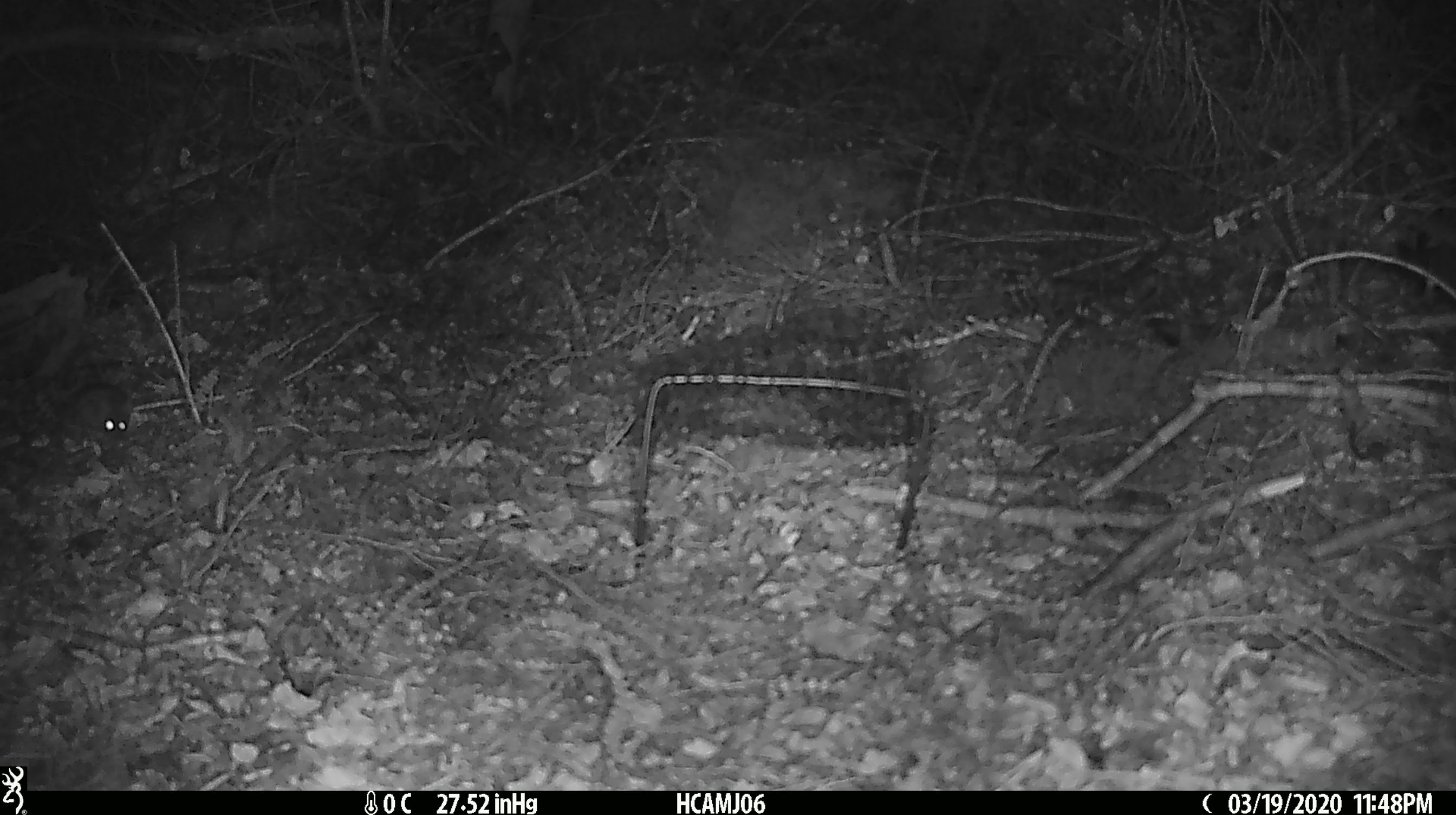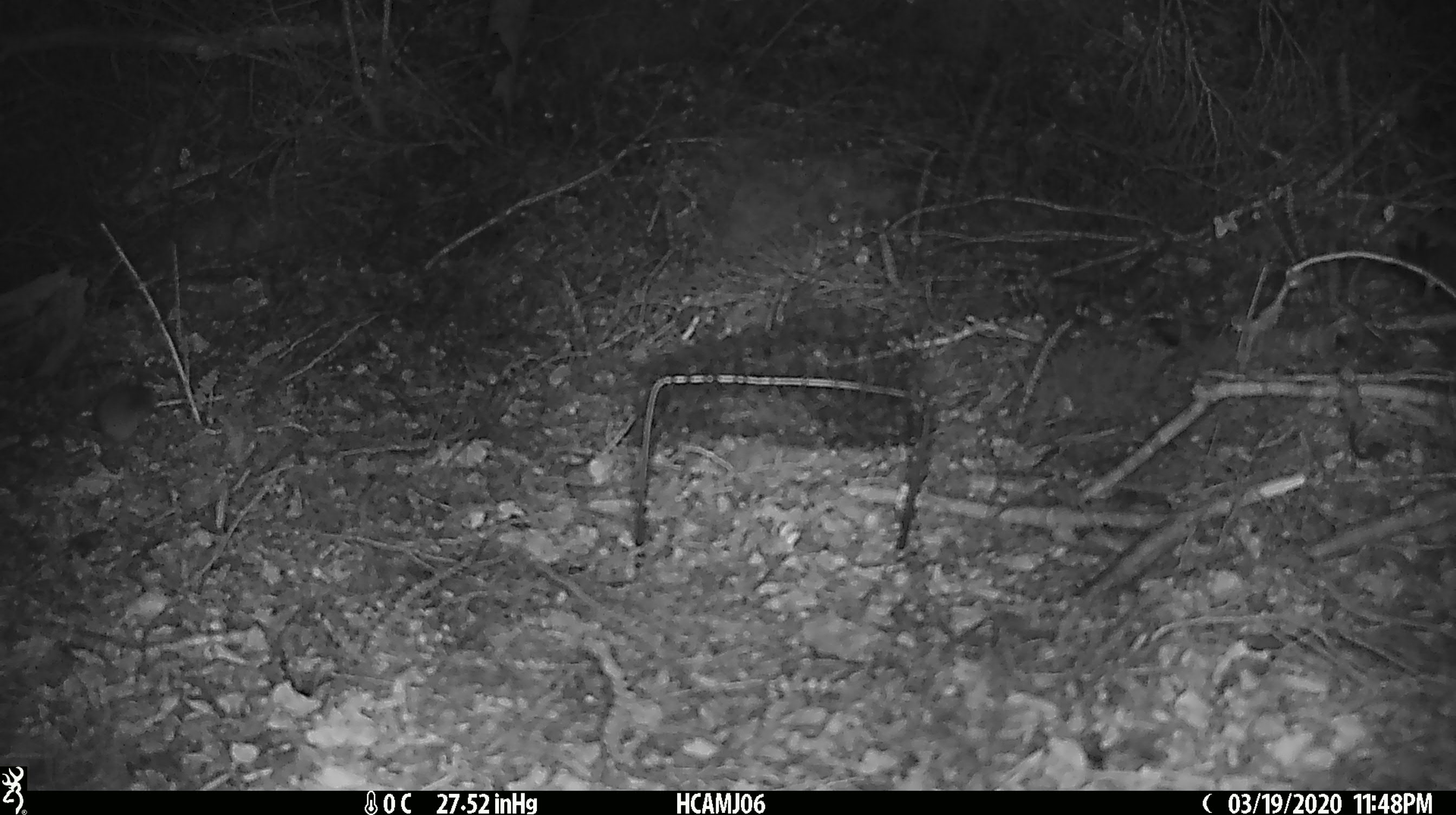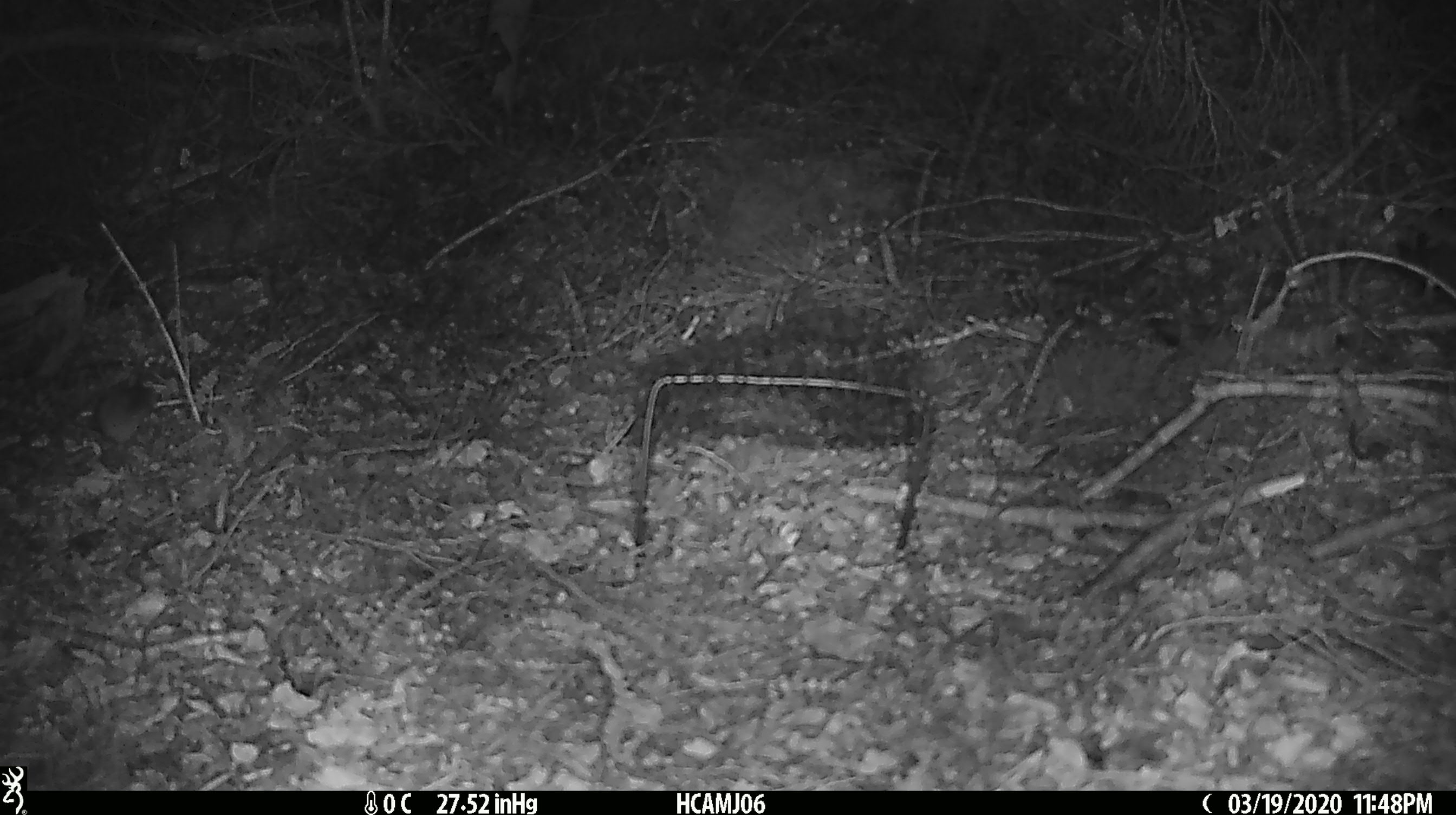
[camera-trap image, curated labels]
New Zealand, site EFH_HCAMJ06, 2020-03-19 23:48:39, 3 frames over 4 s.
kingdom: Animalia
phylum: Chordata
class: Mammalia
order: Rodentia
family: Muridae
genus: Mus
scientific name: Mus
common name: mouse